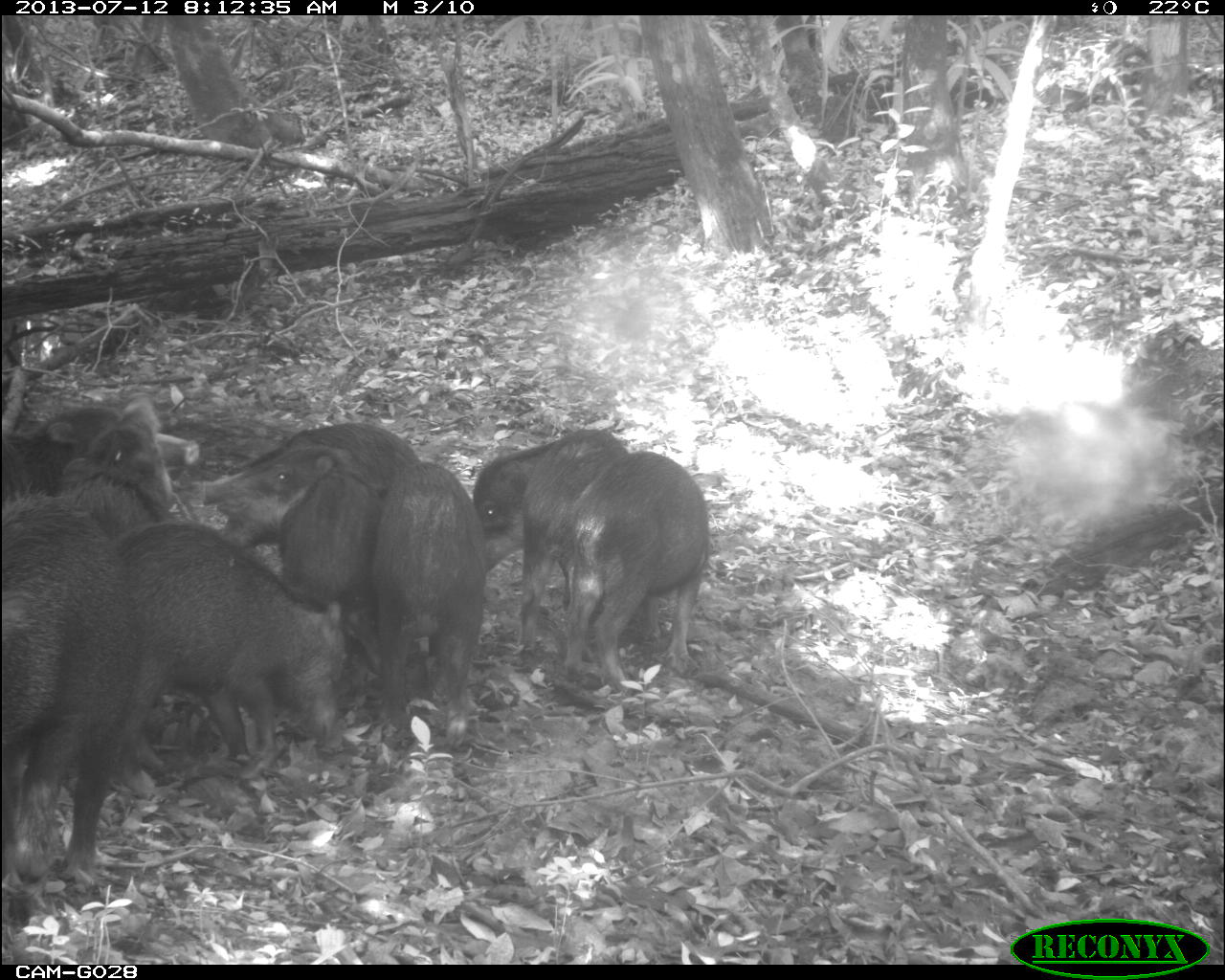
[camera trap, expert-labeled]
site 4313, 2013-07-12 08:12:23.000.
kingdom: Animalia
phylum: Chordata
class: Mammalia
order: Artiodactyla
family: Tayassuidae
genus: Tayassu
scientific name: Tayassu pecari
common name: white-lipped peccary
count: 20